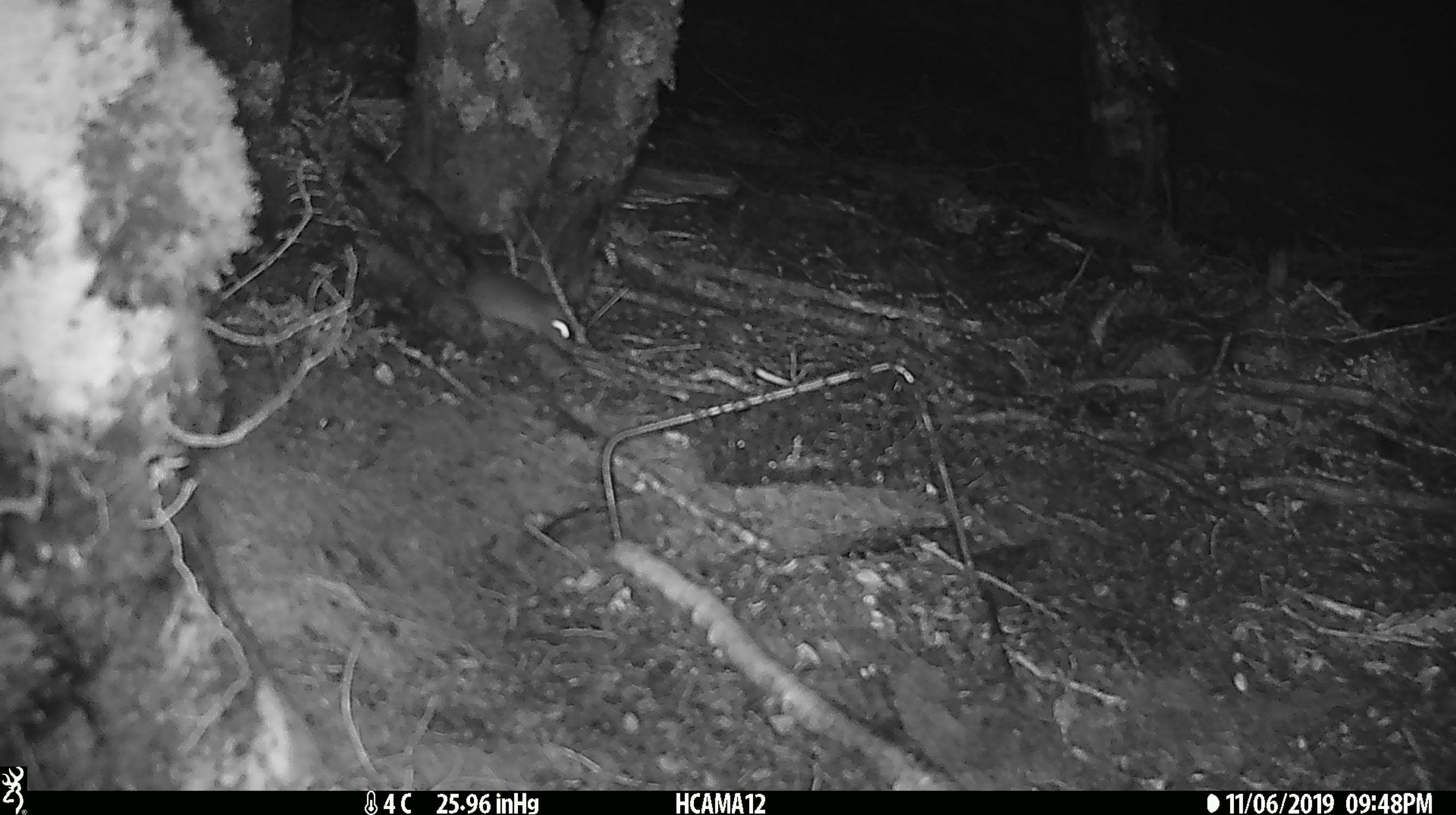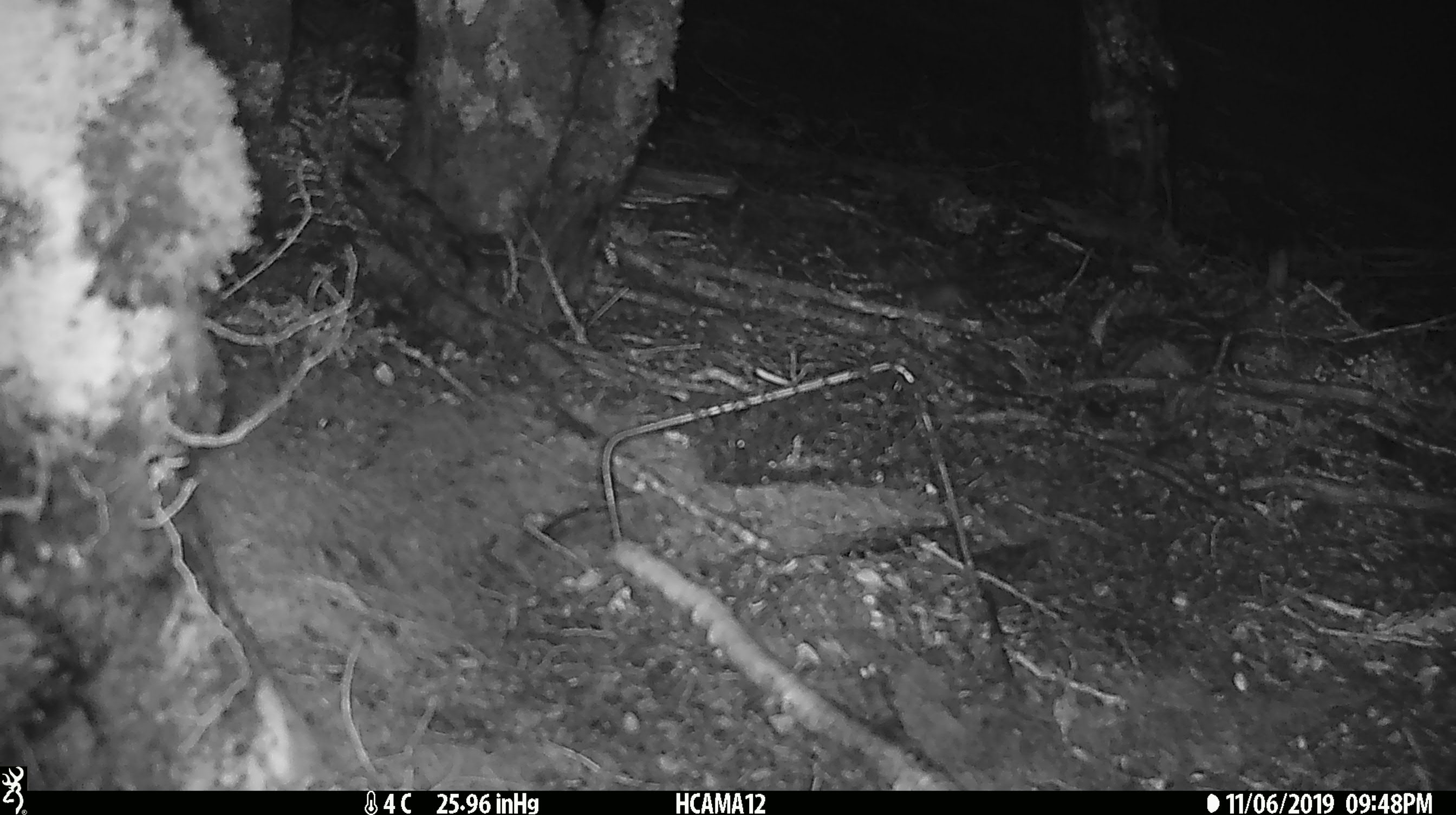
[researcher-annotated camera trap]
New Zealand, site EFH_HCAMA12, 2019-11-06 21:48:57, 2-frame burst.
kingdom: Animalia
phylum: Chordata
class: Mammalia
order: Rodentia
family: Muridae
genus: Mus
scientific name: Mus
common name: mouse